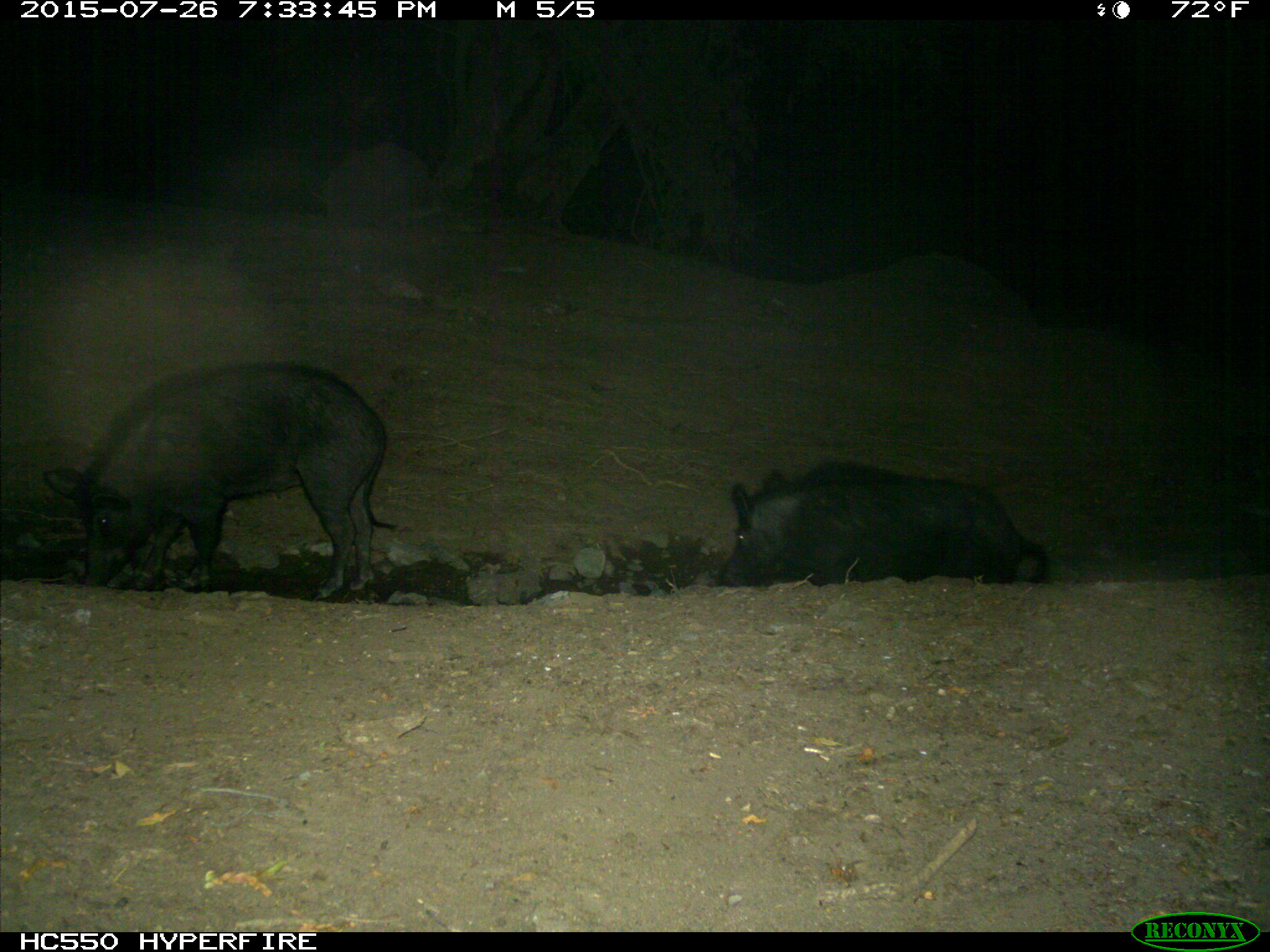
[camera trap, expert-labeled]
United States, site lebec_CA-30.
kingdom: Animalia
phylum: Chordata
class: Mammalia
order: Artiodactyla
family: Suidae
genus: Sus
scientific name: Sus scrofa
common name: wild boar